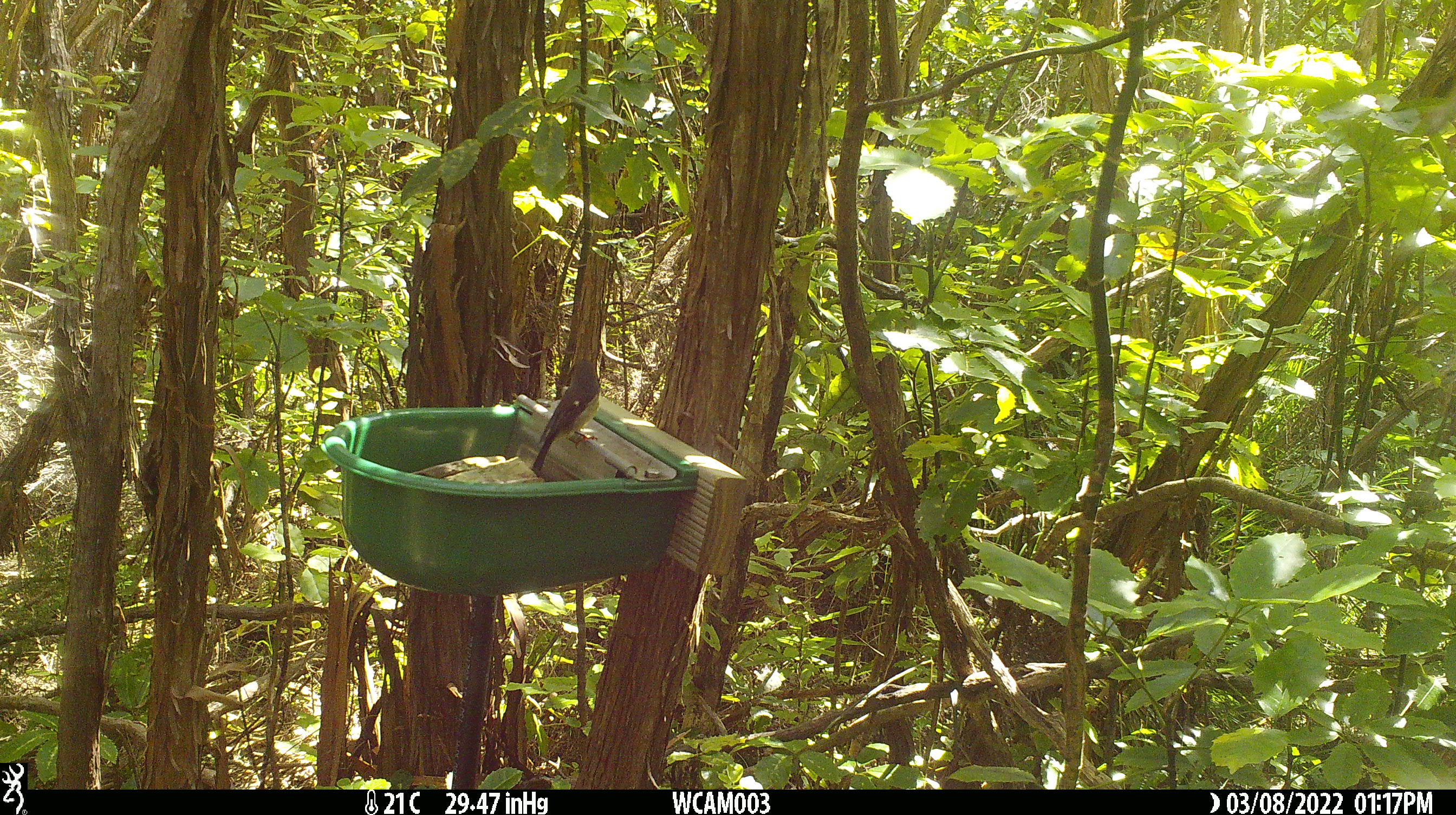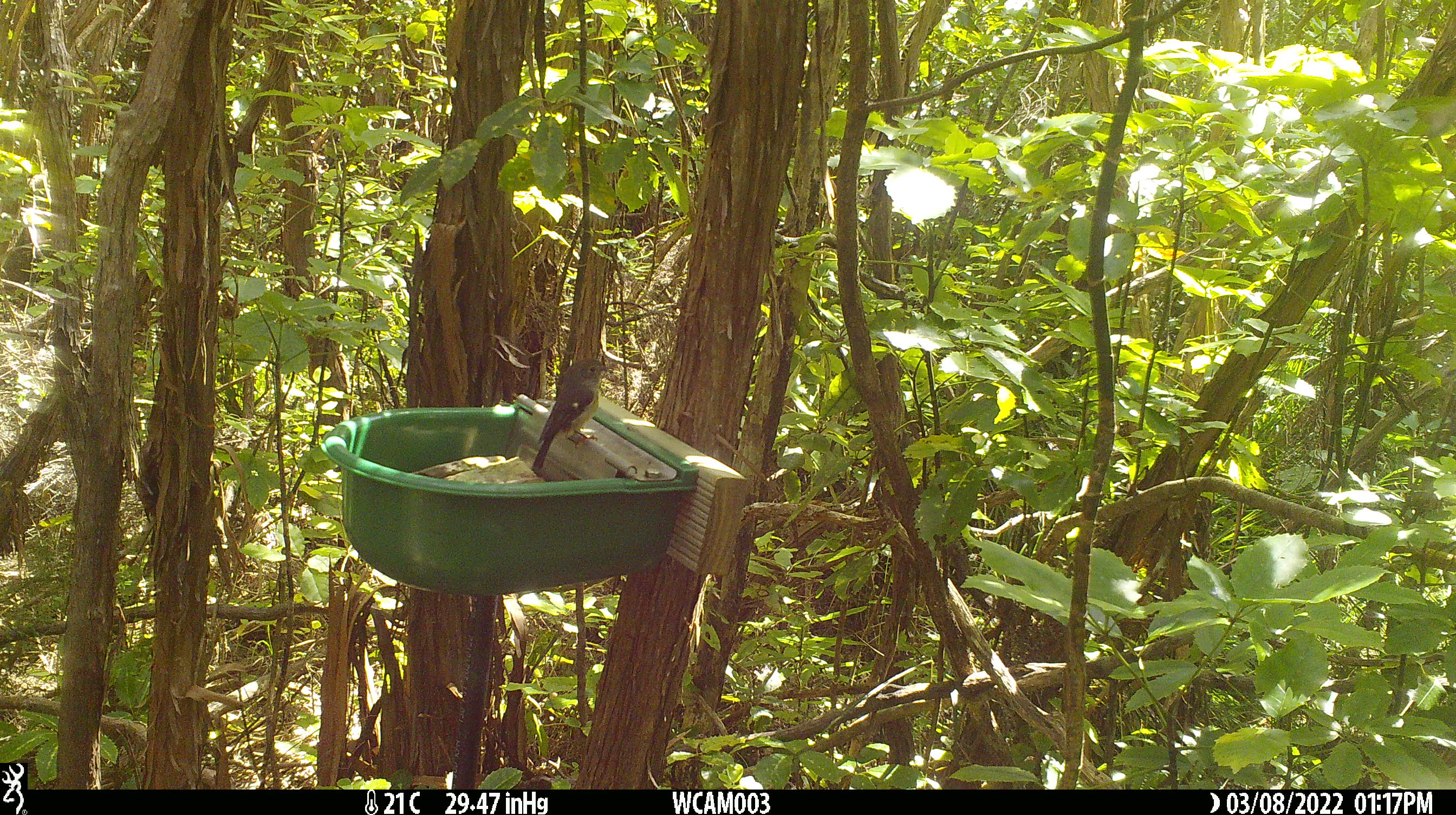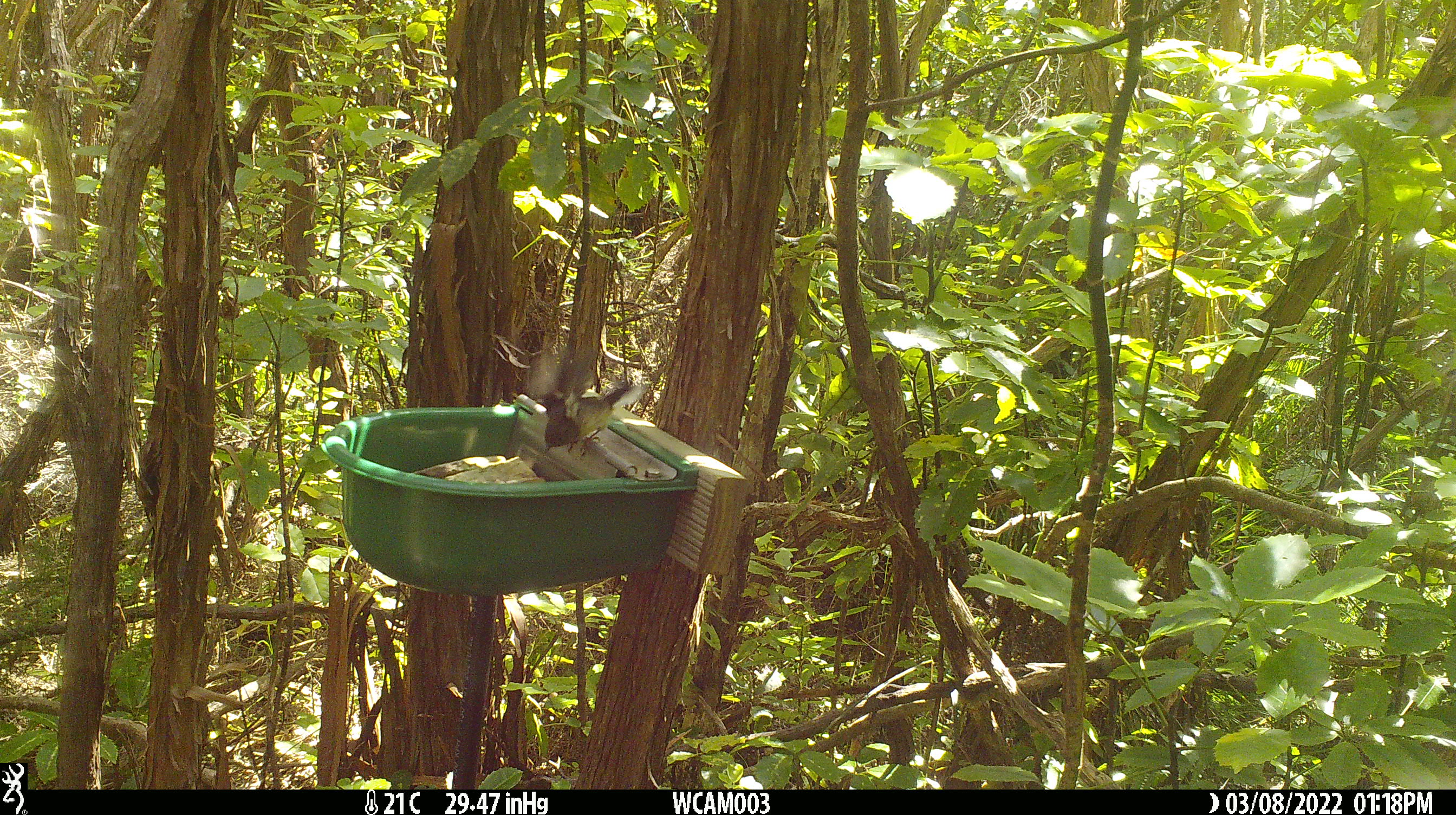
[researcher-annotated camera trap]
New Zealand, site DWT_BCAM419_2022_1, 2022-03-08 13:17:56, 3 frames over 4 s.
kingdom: Animalia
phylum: Chordata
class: Aves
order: Passeriformes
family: Petroicidae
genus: Petroica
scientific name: Petroica macrocephala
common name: tomtit